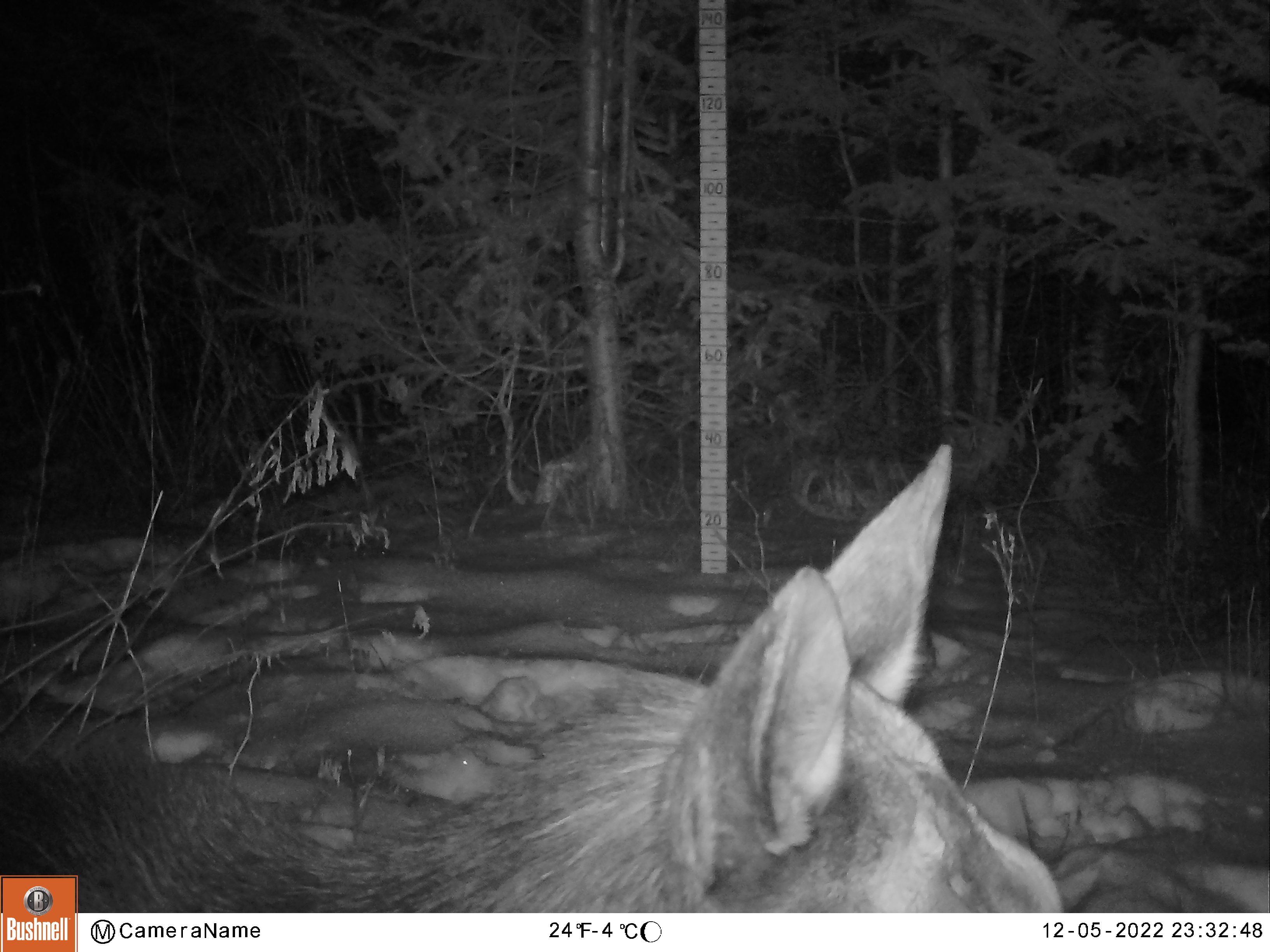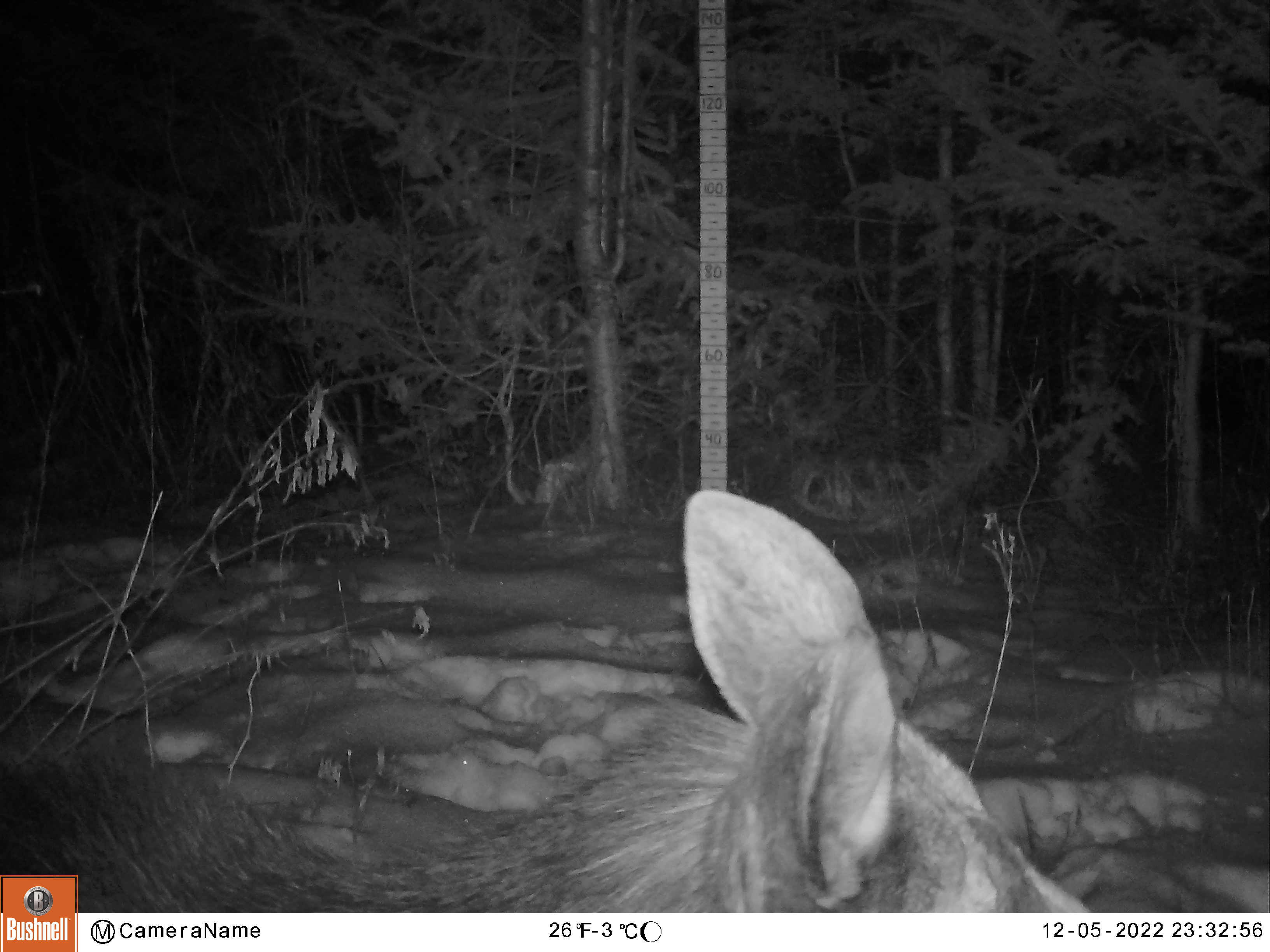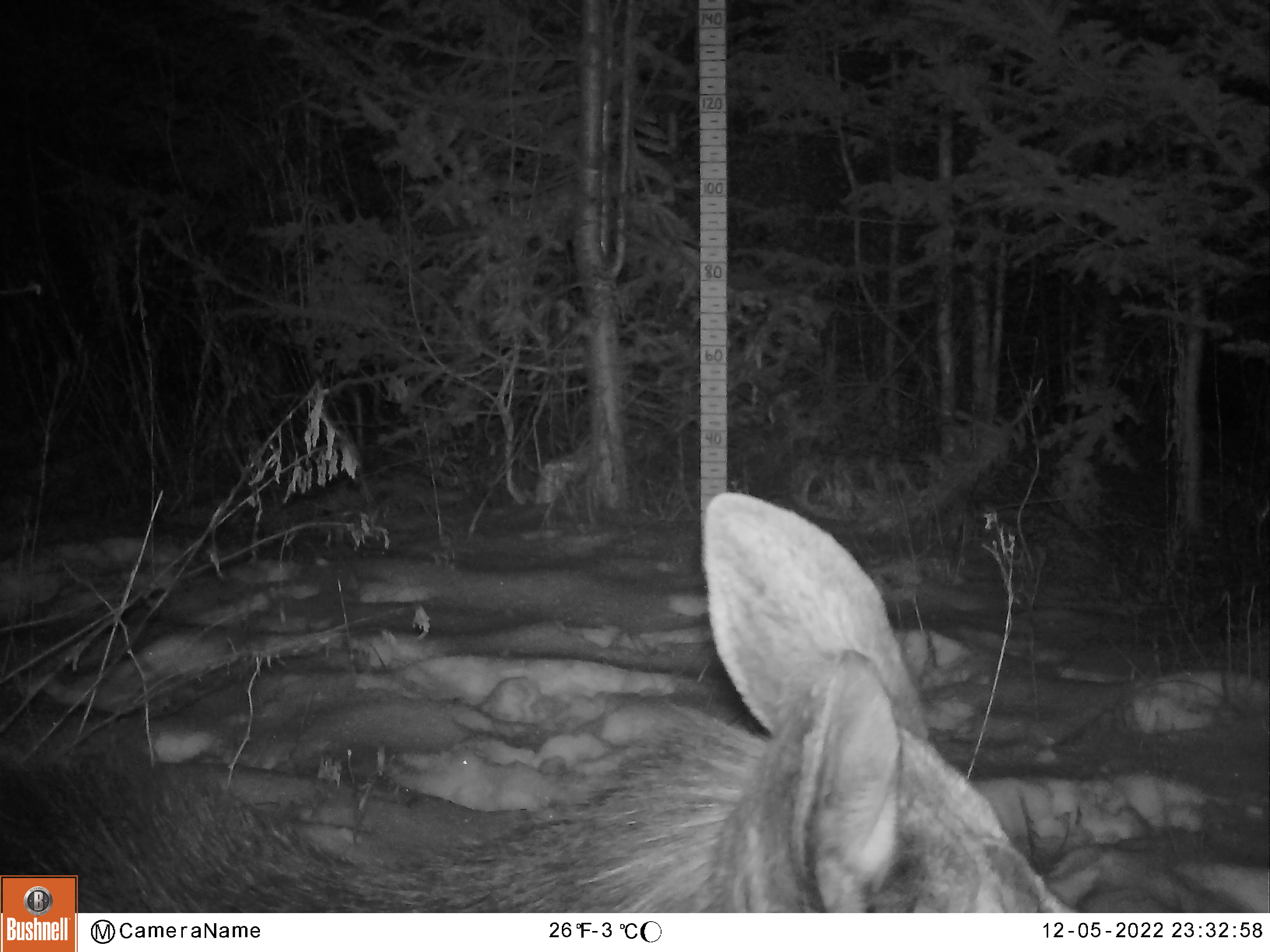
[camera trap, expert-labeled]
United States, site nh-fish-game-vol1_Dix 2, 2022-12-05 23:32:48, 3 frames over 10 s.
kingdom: Animalia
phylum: Chordata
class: Mammalia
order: Artiodactyla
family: Cervidae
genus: Alces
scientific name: Alces alces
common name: moose